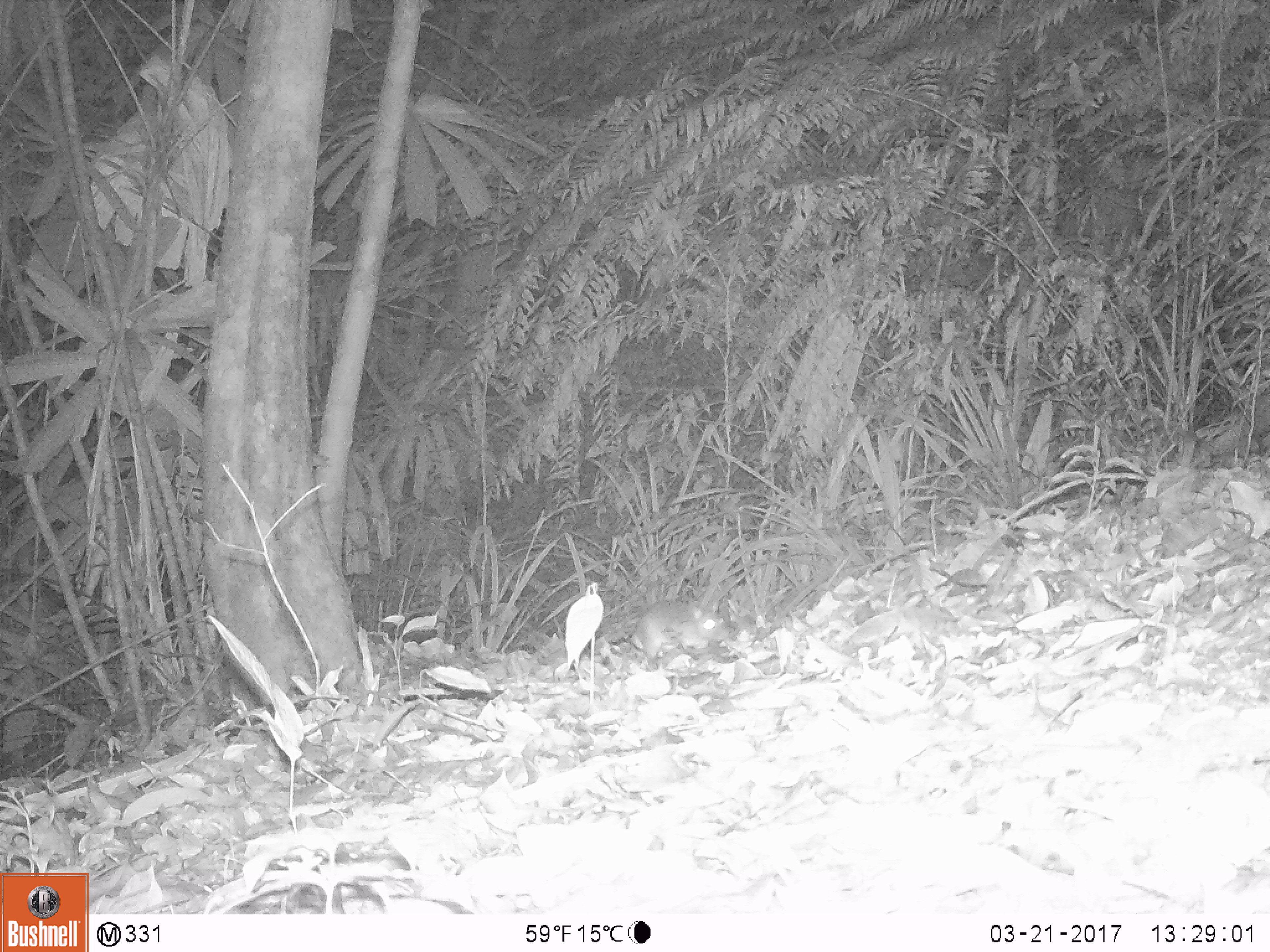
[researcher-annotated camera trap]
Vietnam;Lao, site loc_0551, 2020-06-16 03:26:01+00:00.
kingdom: Animalia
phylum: Chordata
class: Mammalia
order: Rodentia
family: Muridae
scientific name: Muridae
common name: old-world mice and rats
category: unidentified murid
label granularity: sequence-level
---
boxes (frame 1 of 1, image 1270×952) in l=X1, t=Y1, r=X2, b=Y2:
unidentified murid: l=627, t=597, r=727, b=661